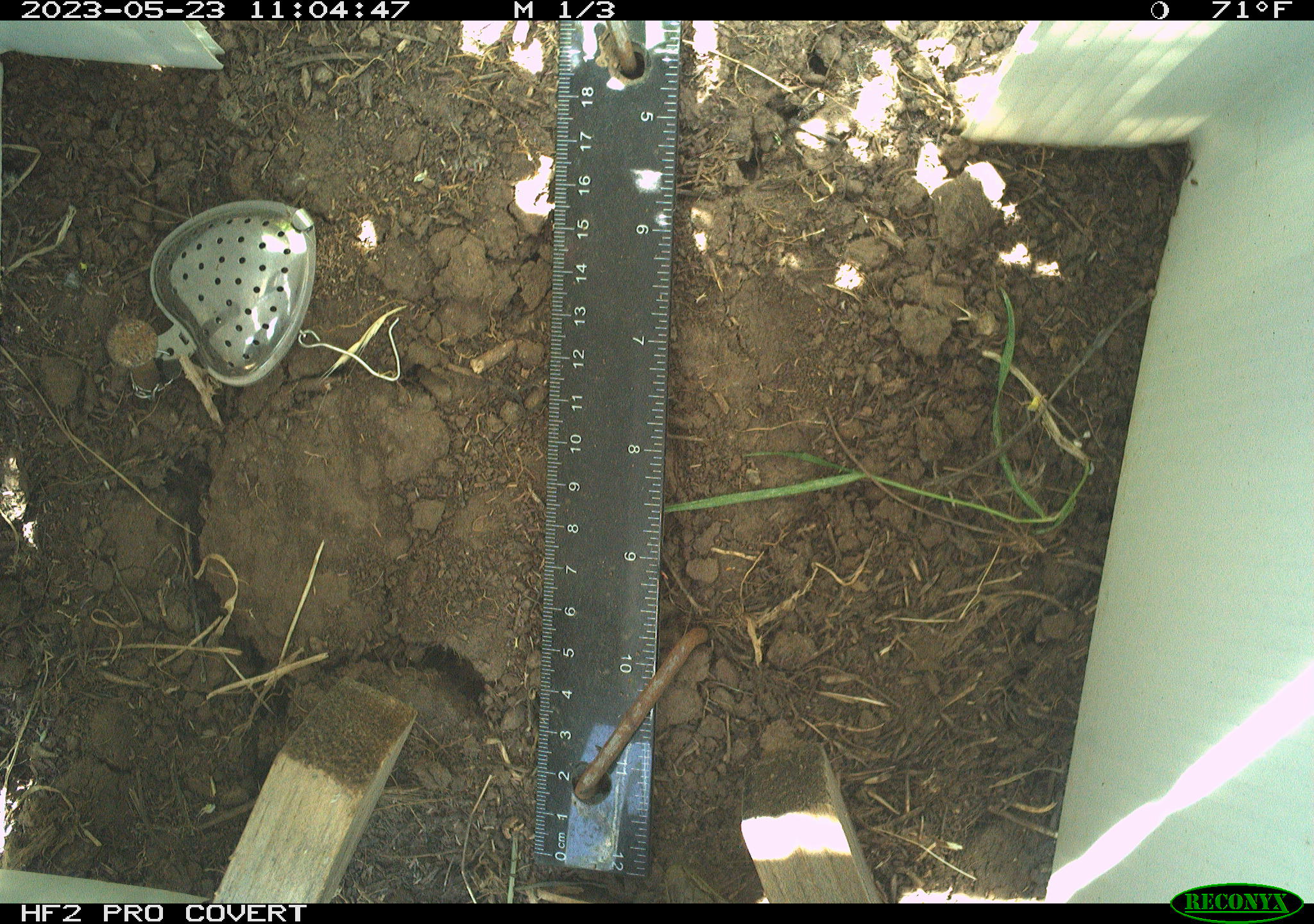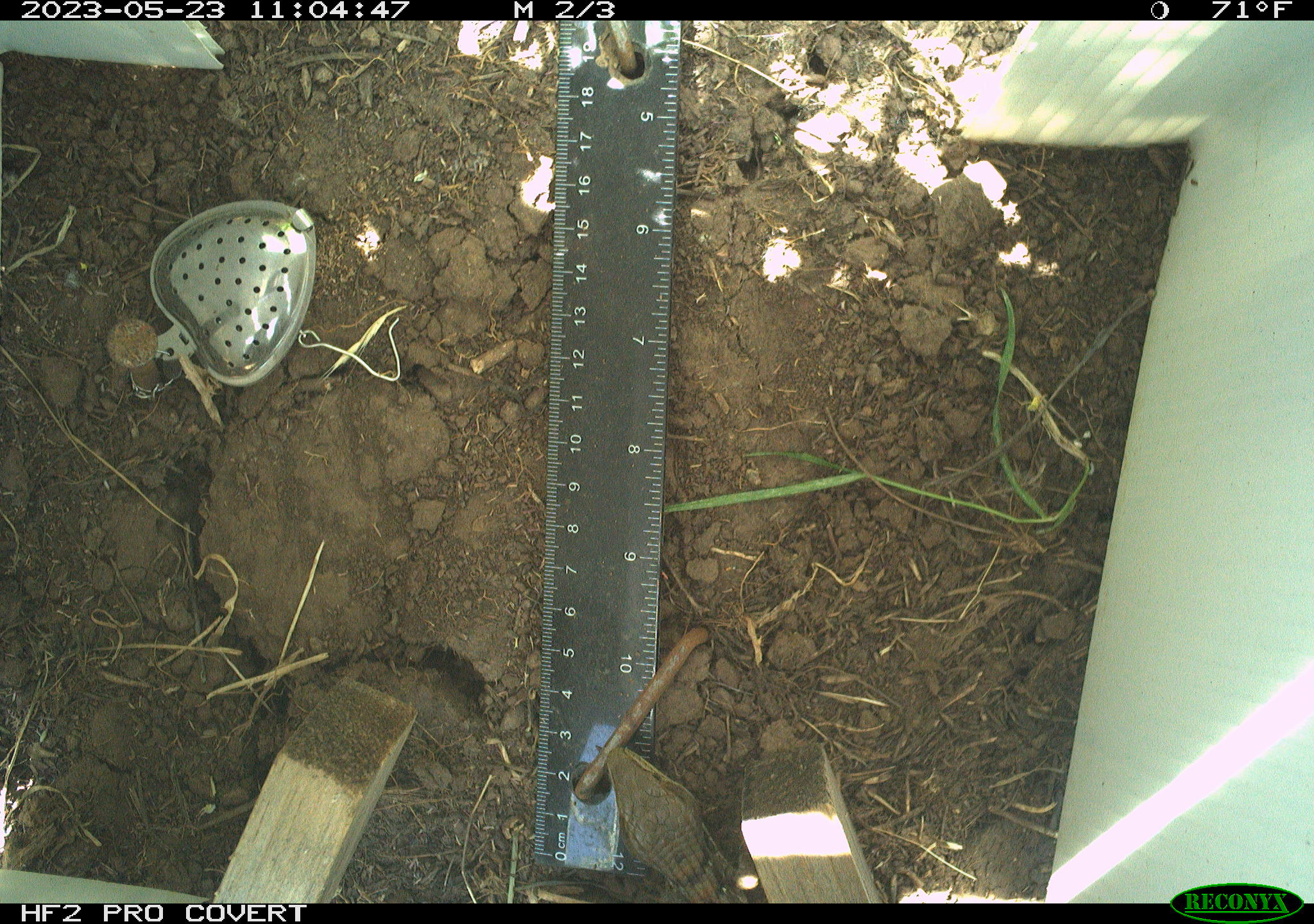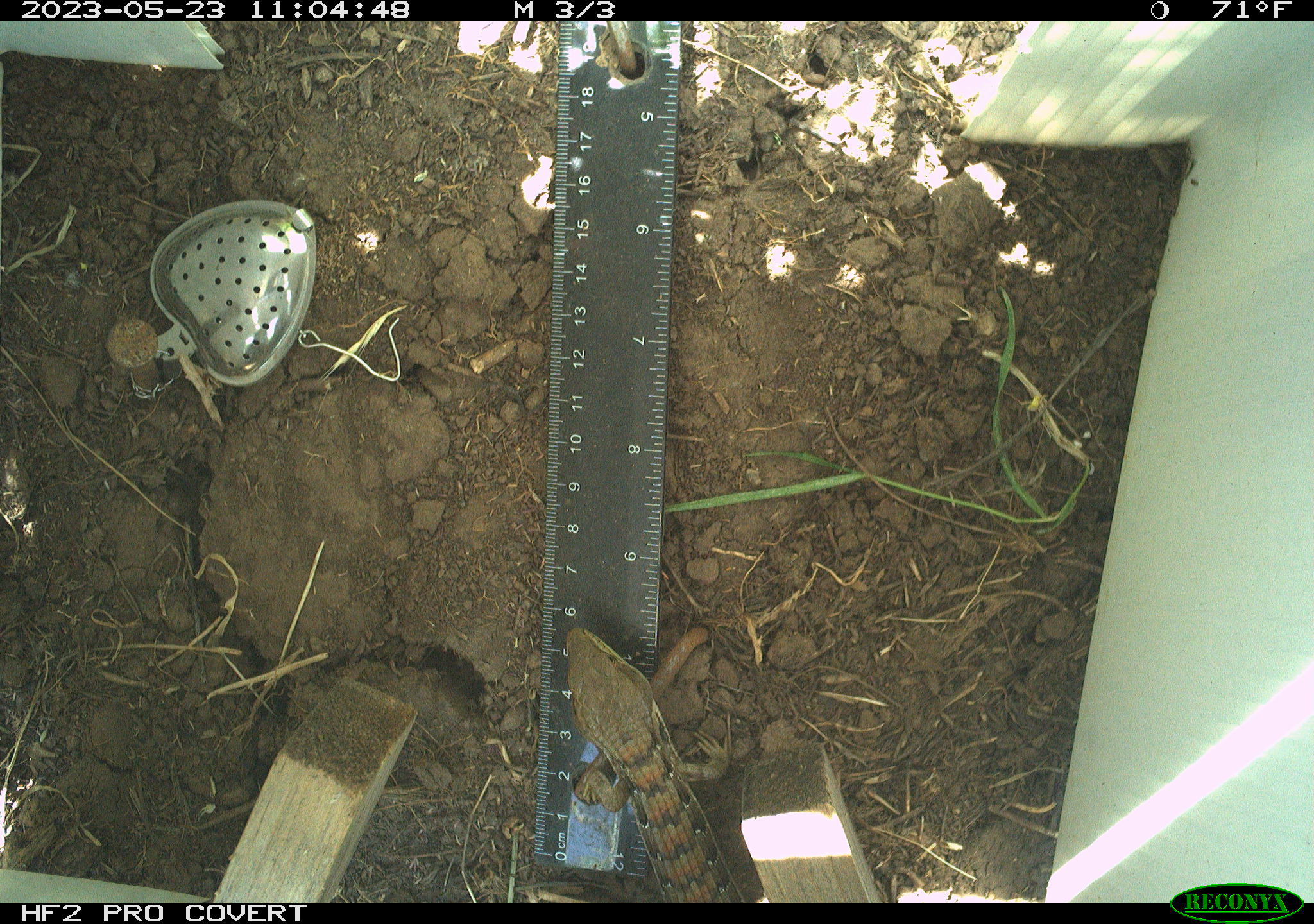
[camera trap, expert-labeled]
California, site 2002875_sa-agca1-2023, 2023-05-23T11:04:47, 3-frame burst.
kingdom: Animalia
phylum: Chordata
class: Reptilia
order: Squamata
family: Anguidae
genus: Elgaria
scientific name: Elgaria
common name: alligator lizards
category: elgaria species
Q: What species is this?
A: Elgaria species (alligator lizards) (Elgaria).